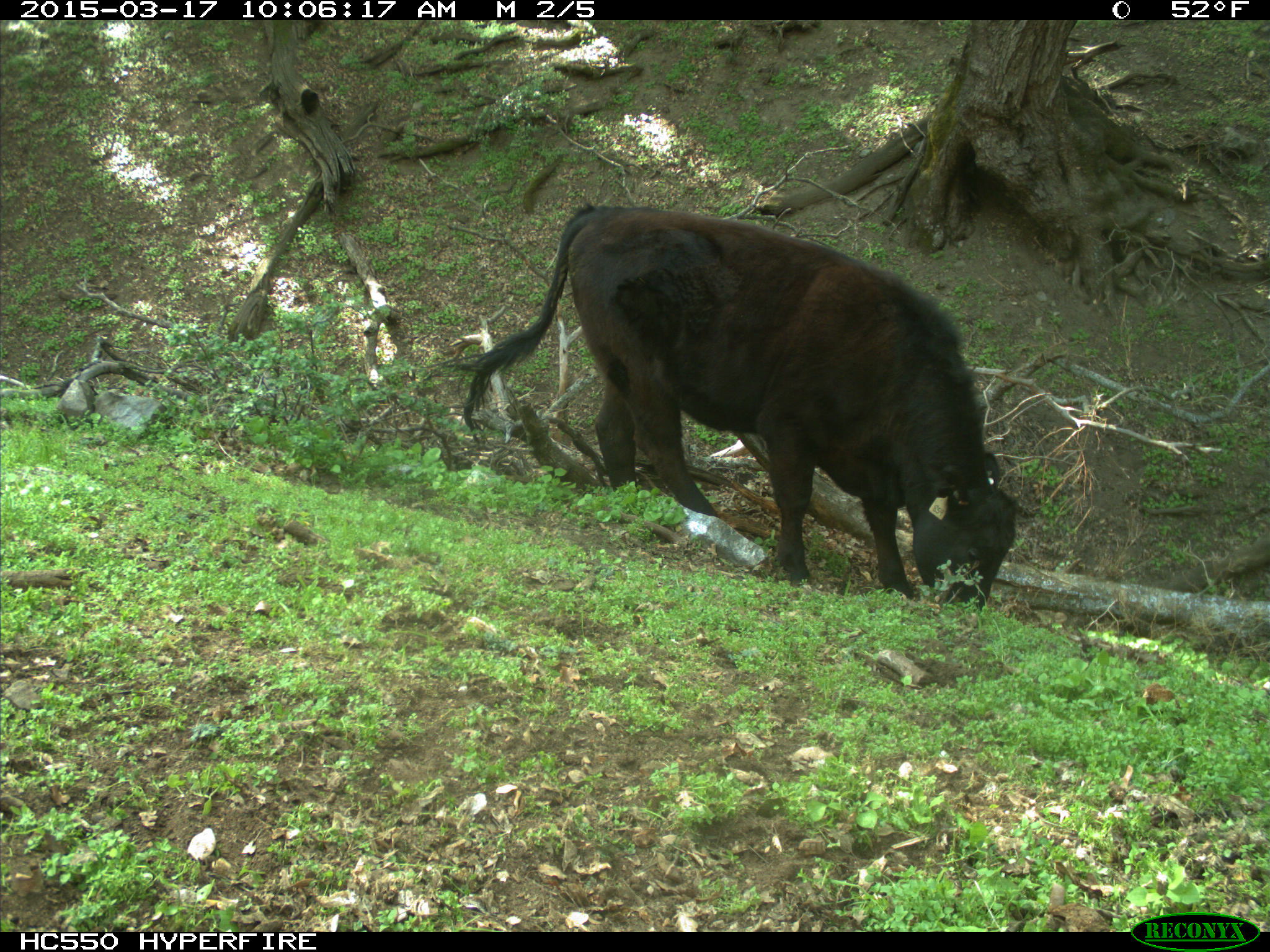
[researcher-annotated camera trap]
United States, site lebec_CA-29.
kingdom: Animalia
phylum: Chordata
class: Mammalia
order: Artiodactyla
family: Bovidae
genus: Bos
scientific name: Bos taurus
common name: domestic cow